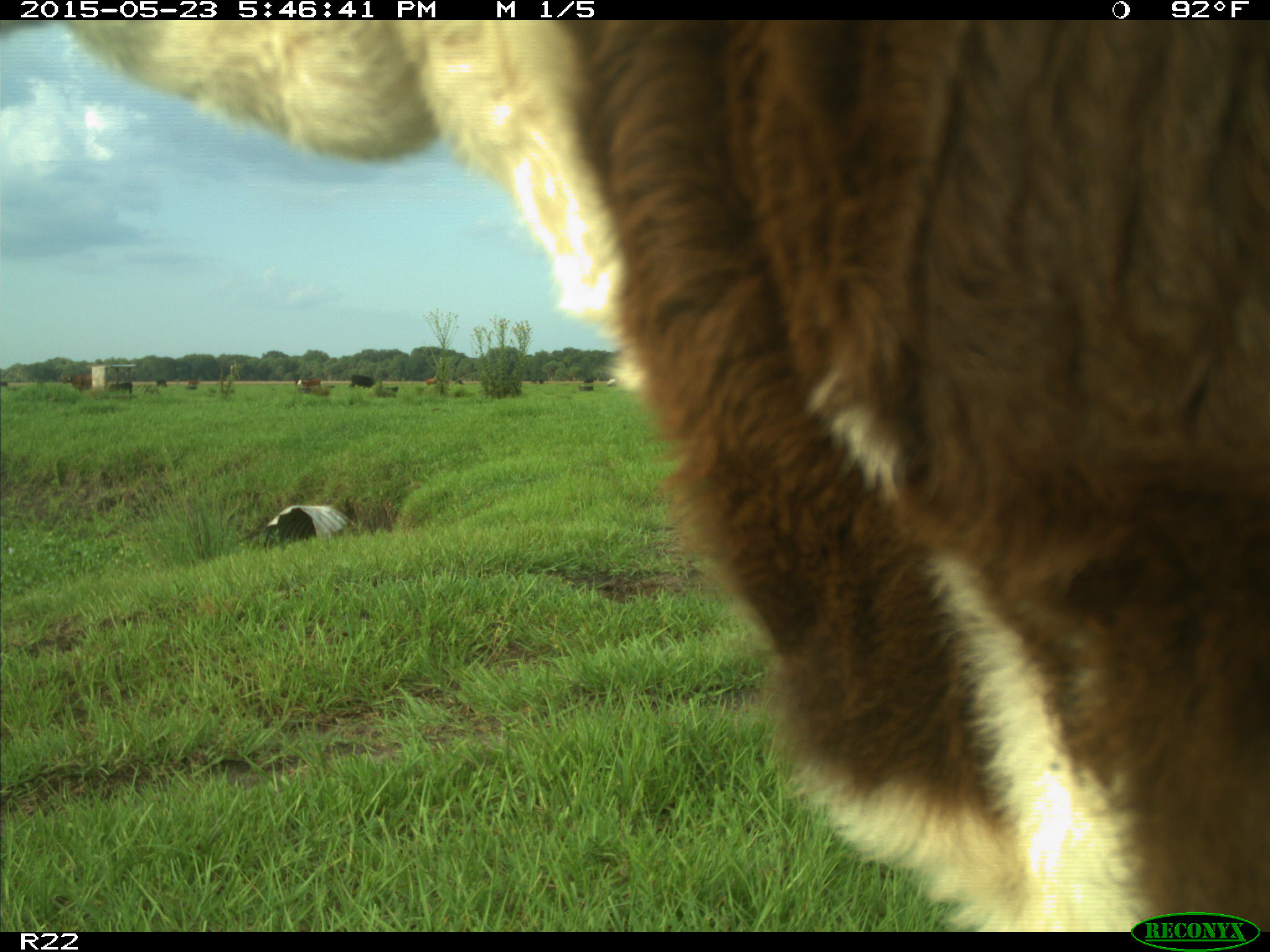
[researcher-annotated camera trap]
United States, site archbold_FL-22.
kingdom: Animalia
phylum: Chordata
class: Mammalia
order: Artiodactyla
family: Bovidae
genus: Bos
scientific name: Bos taurus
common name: domestic cow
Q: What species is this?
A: Bos taurus (domestic cow).